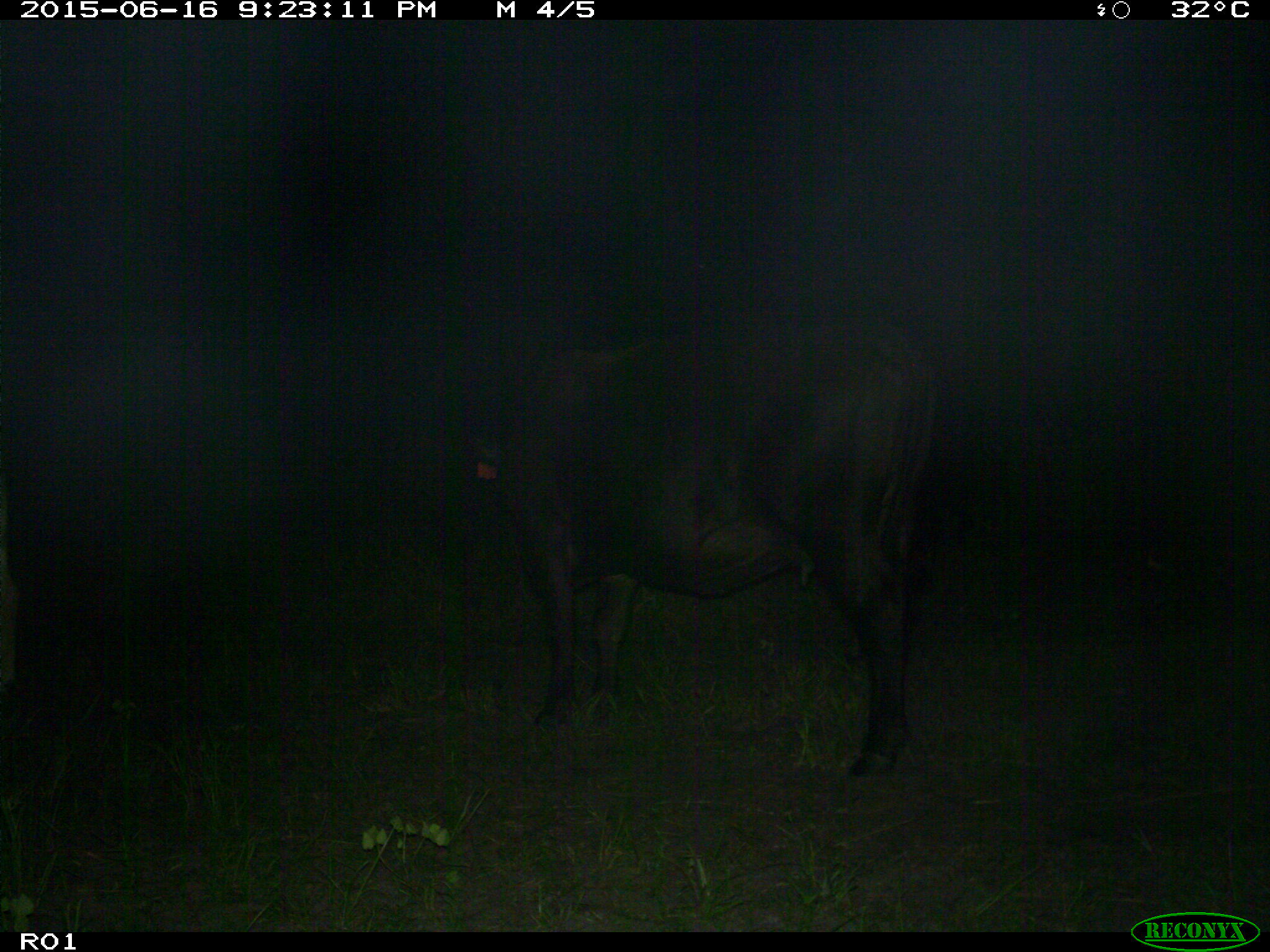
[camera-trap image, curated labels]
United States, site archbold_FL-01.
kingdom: Animalia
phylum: Chordata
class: Mammalia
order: Artiodactyla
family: Bovidae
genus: Bos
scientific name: Bos taurus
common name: domestic cow